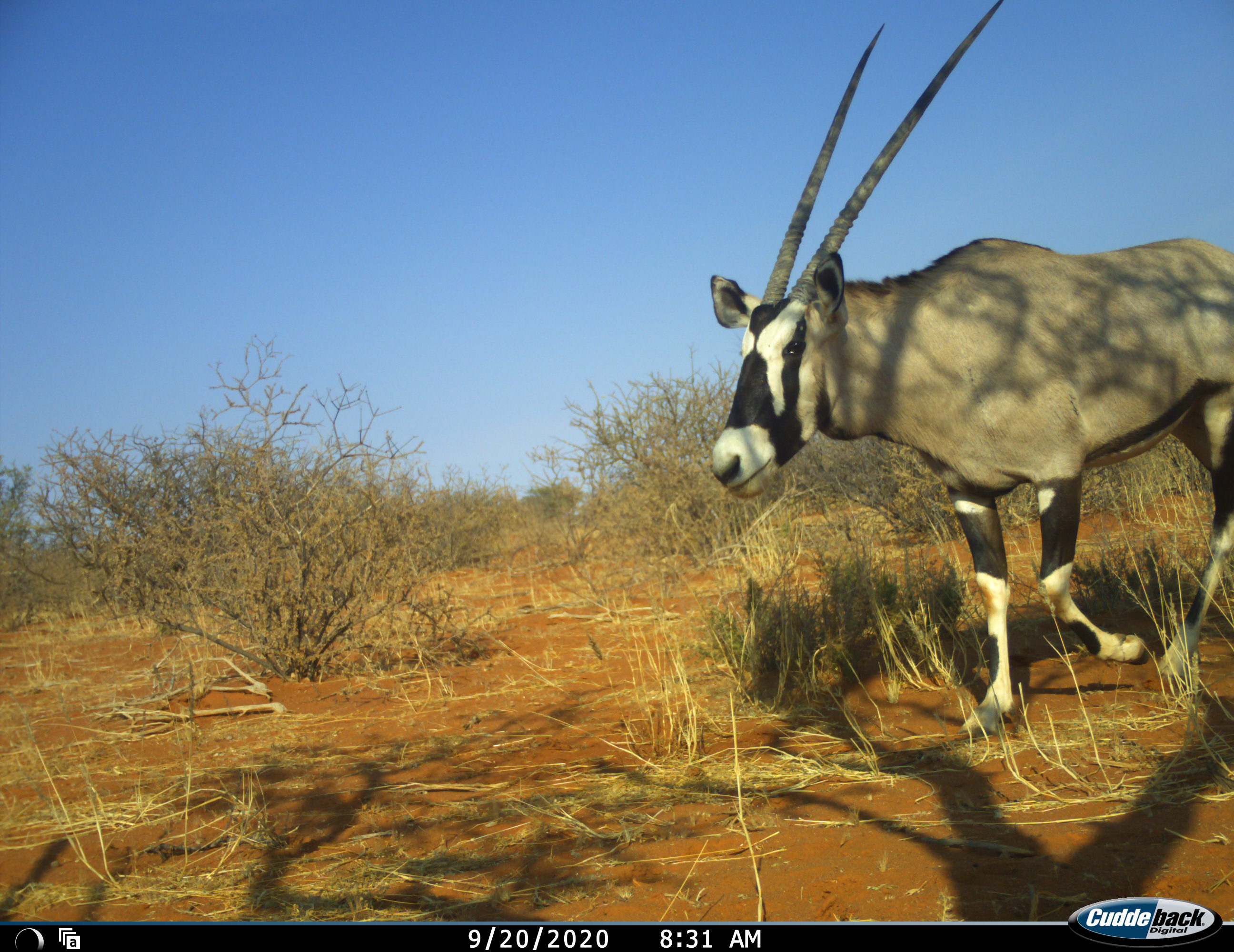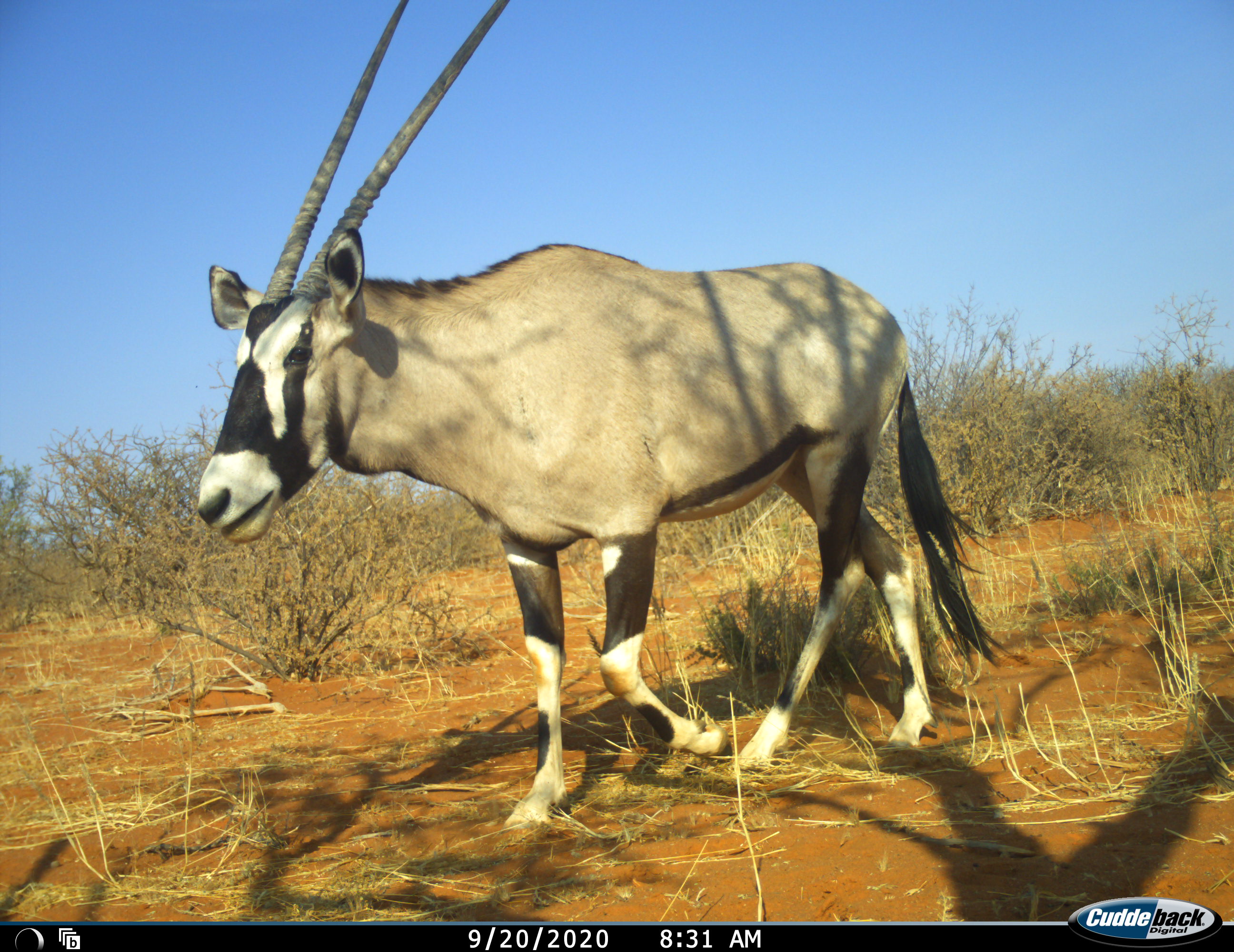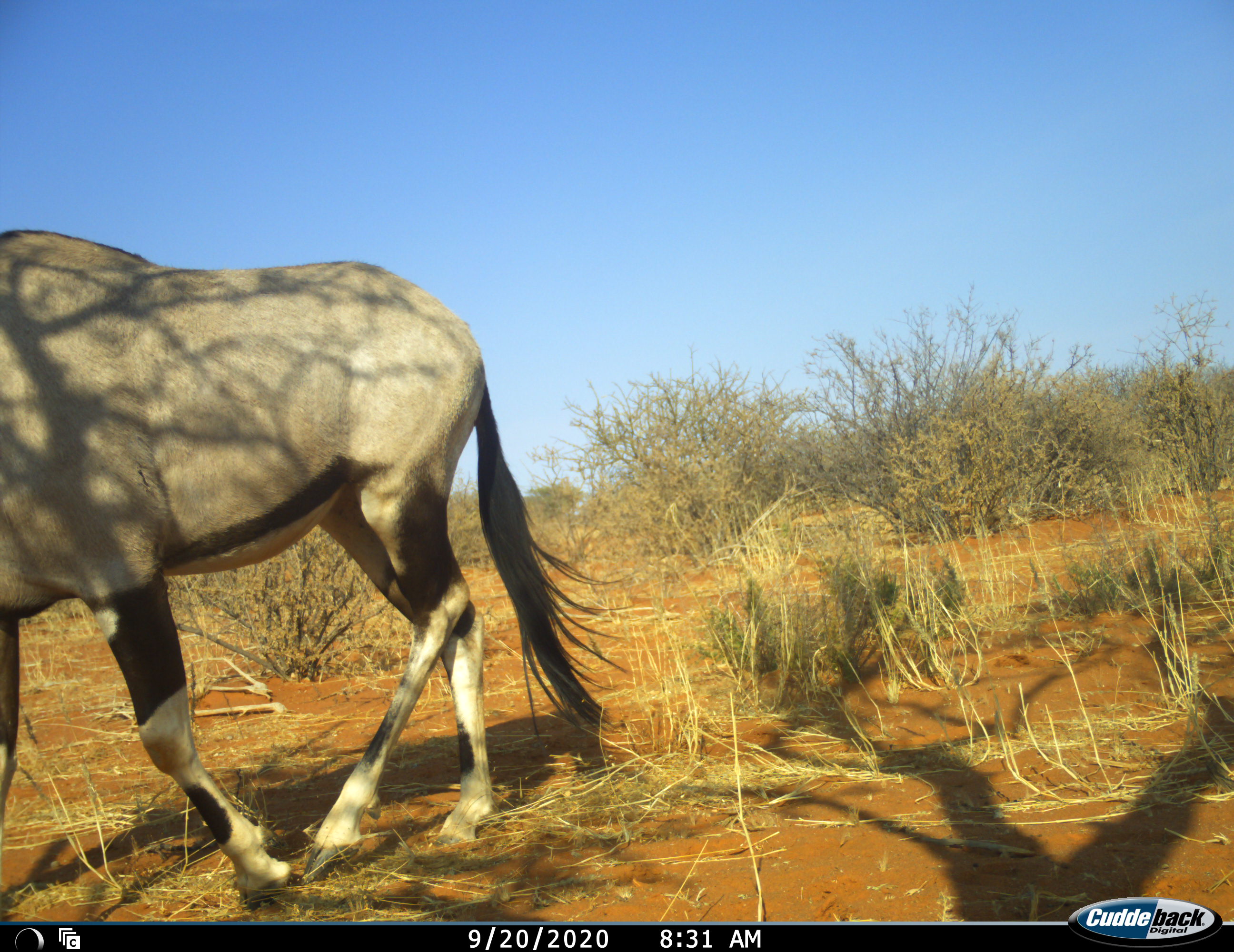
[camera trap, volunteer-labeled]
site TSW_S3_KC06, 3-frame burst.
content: unidentified animal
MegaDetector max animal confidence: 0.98